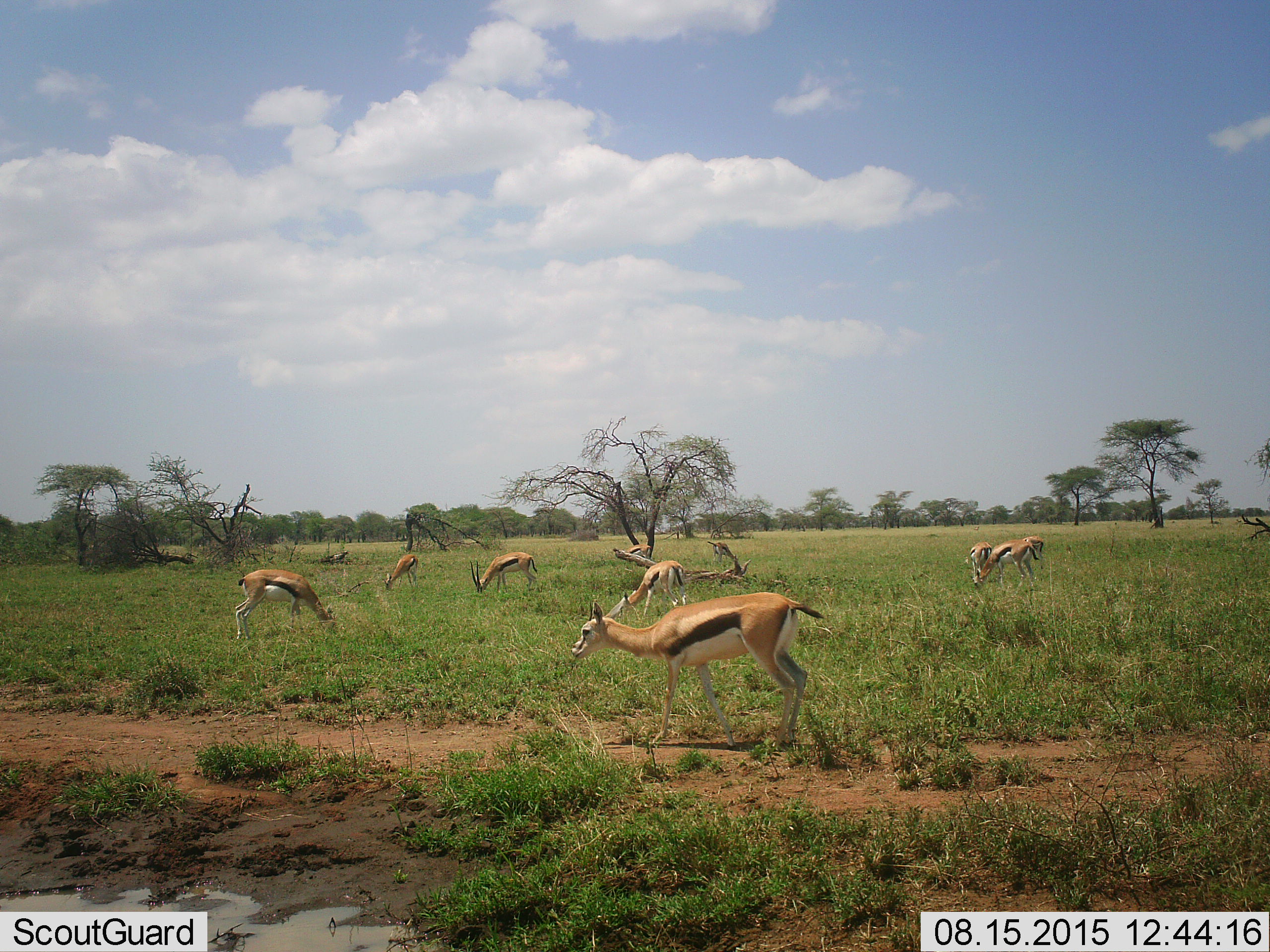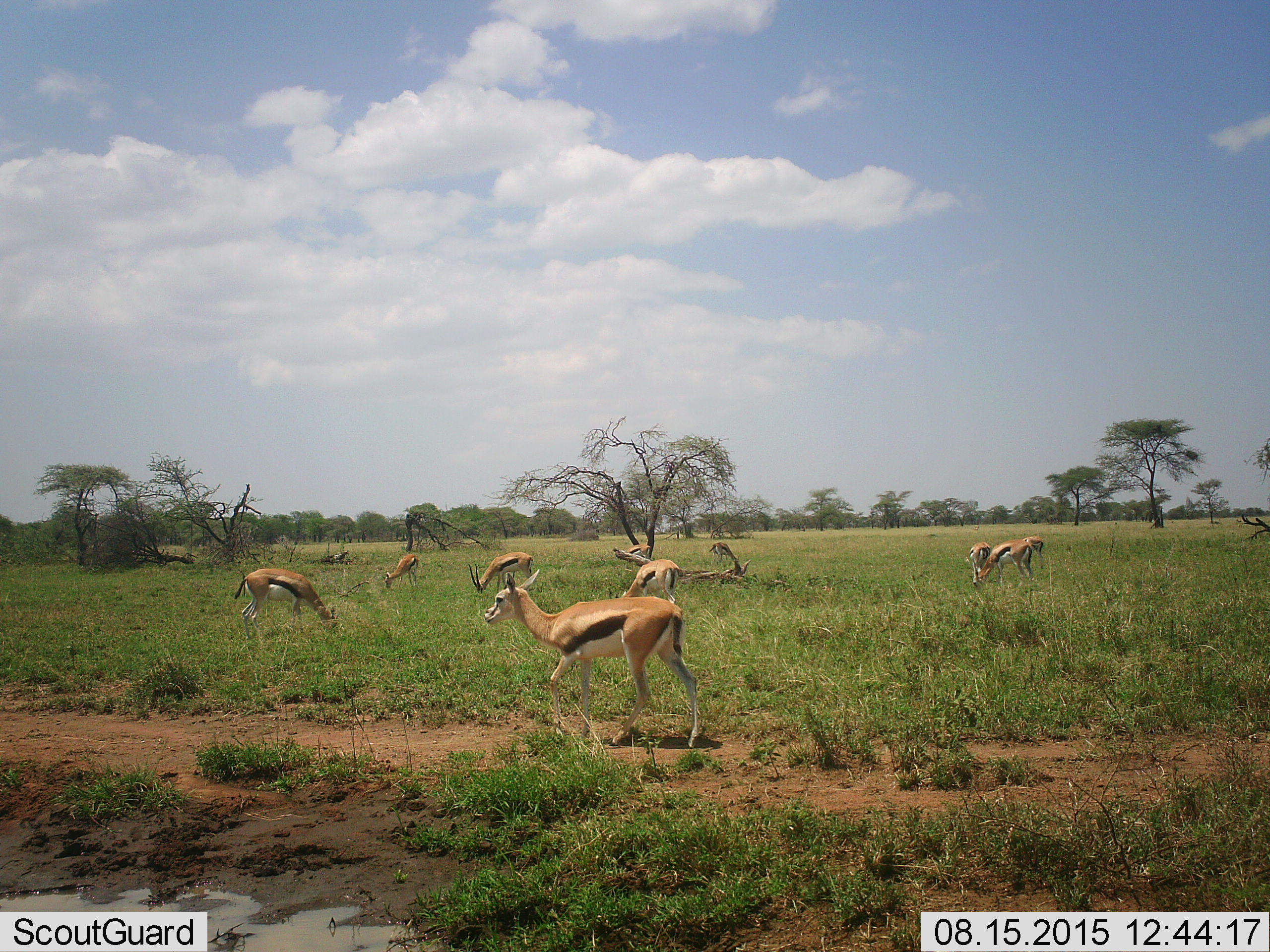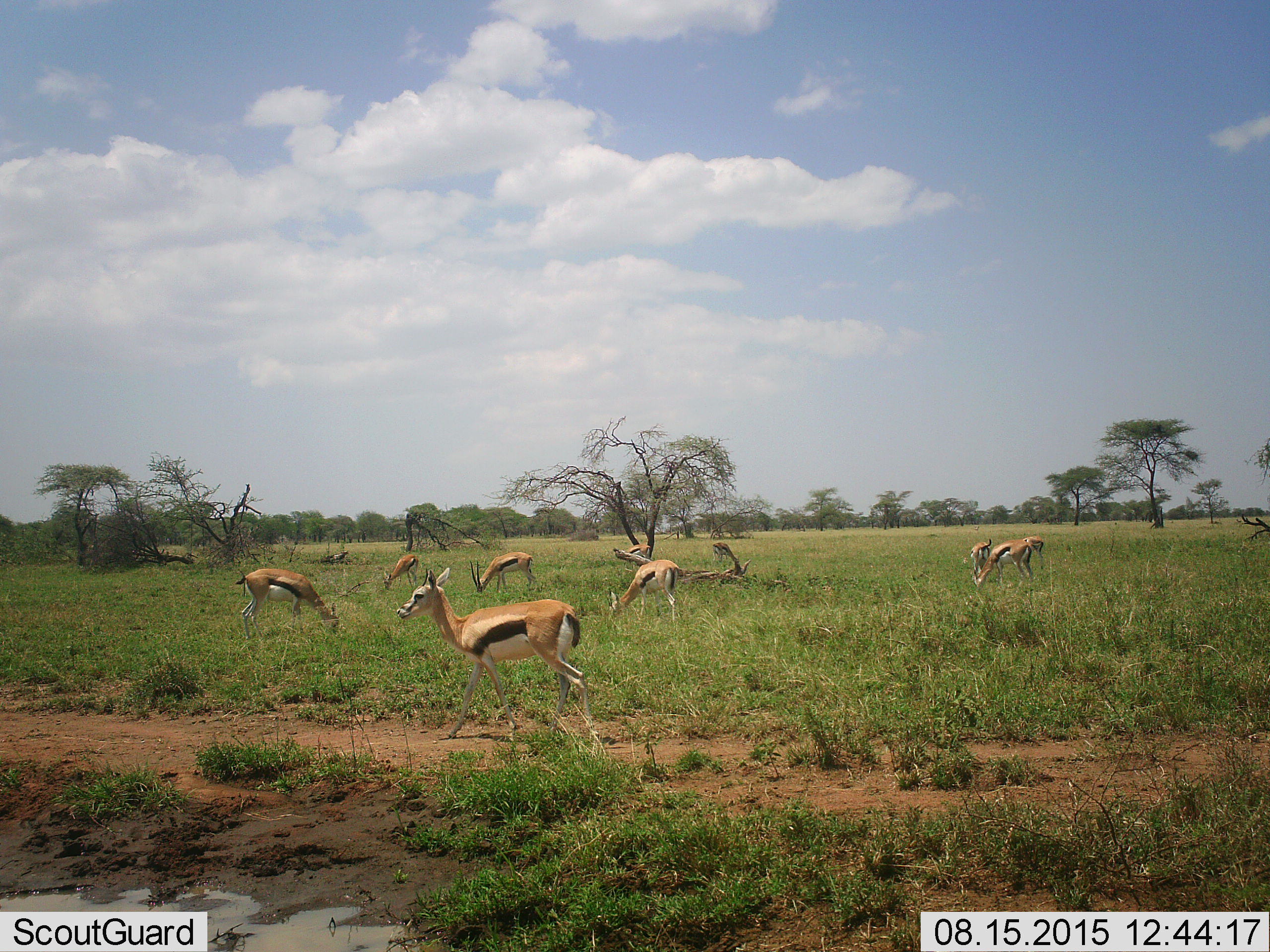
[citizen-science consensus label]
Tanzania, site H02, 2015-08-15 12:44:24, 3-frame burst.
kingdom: Animalia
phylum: Chordata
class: Mammalia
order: Artiodactyla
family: Bovidae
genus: Eudorcas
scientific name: Eudorcas thomsonii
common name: thomson's gazelle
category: gazellethomsons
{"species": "gazellethomsons (thomson's gazelle) (Eudorcas thomsonii)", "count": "9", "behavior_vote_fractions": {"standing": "20%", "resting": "10%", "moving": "60%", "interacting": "0%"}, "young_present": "0%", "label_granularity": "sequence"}